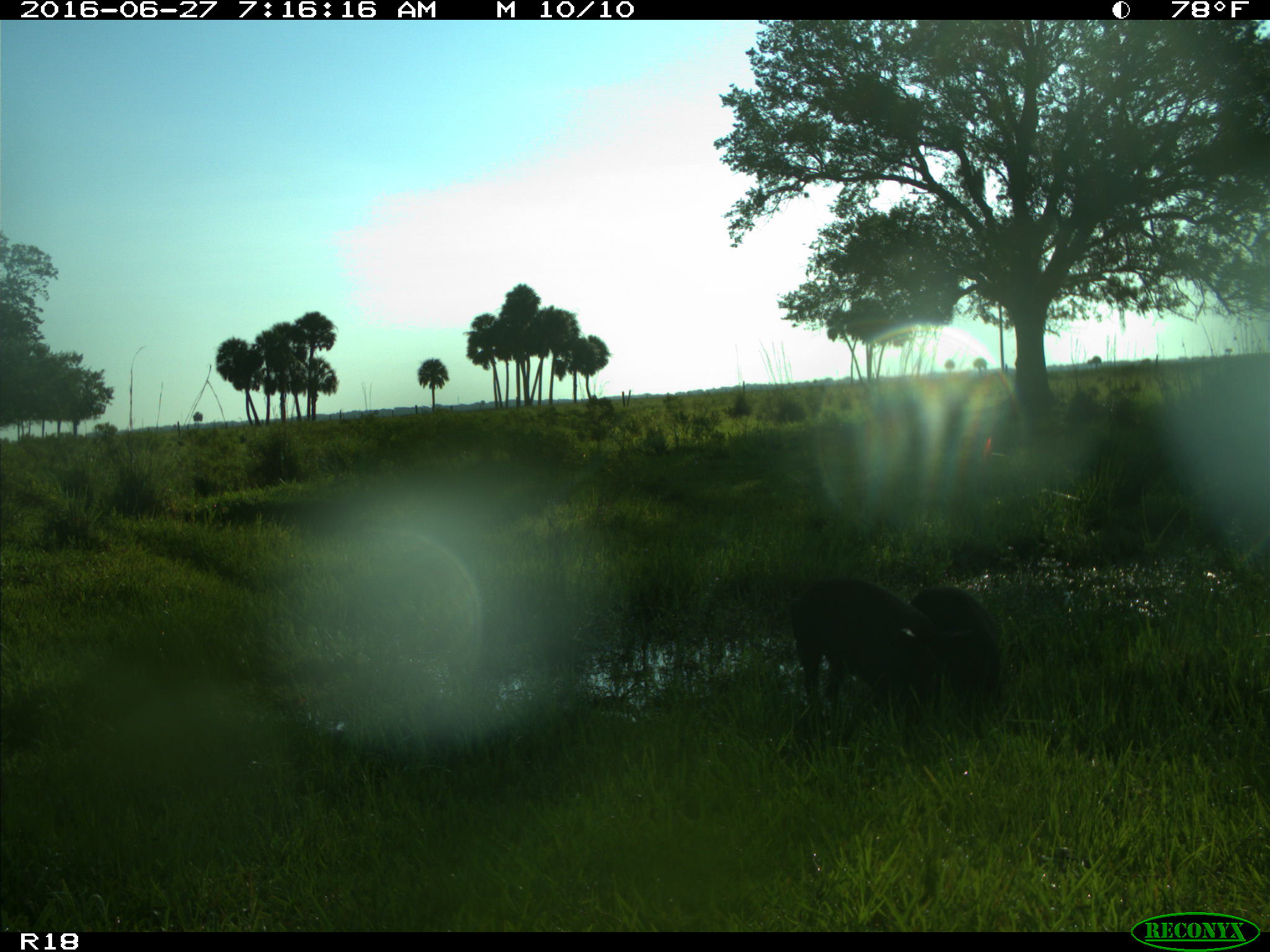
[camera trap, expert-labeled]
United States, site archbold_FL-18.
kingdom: Animalia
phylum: Chordata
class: Mammalia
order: Artiodactyla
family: Suidae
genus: Sus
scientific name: Sus scrofa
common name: wild boar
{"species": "Sus scrofa (wild boar)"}